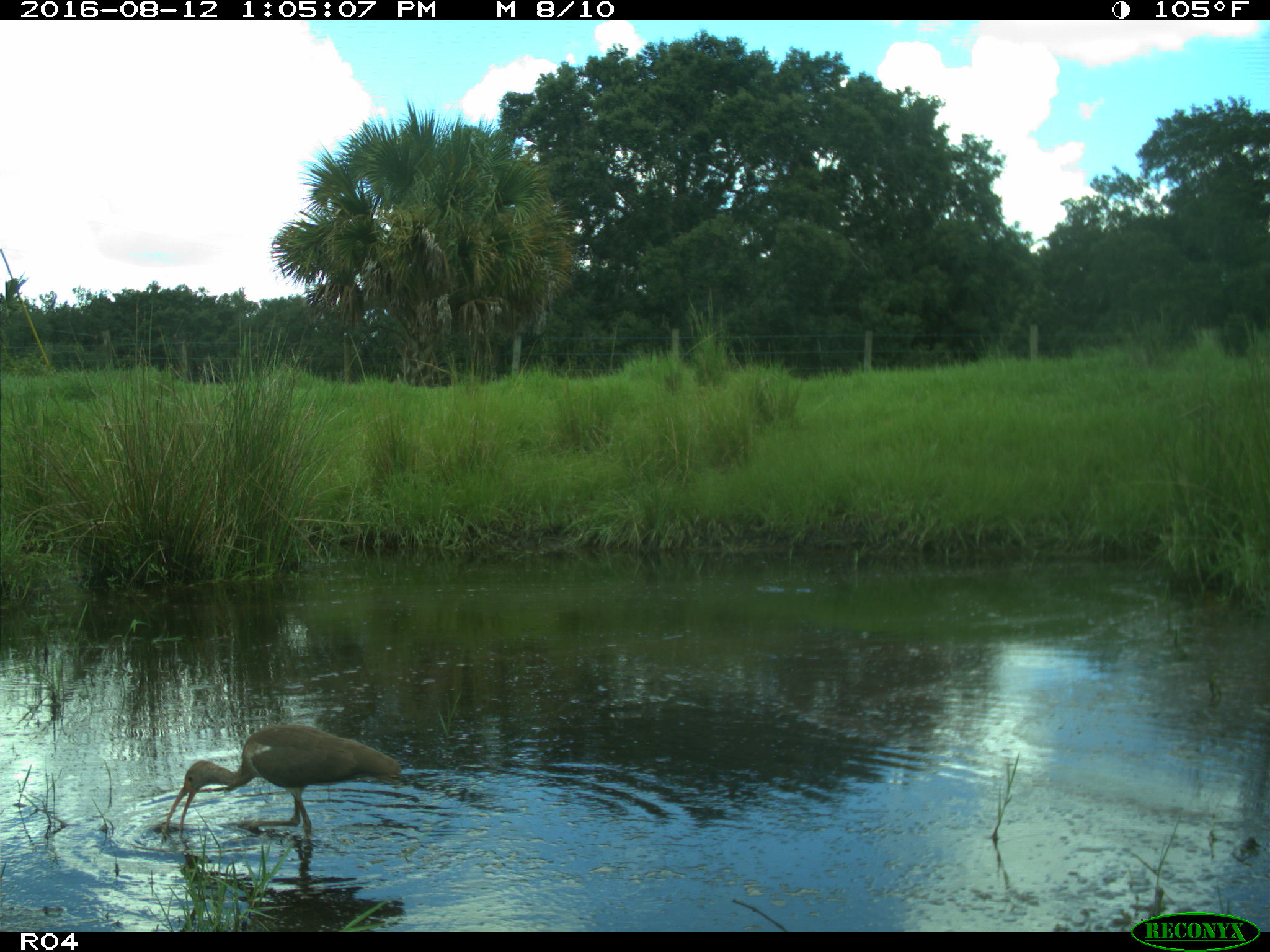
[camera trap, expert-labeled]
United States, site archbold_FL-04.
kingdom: Animalia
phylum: Chordata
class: Aves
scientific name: Aves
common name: birds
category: unidentified bird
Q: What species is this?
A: Unidentified bird (birds) (Aves).